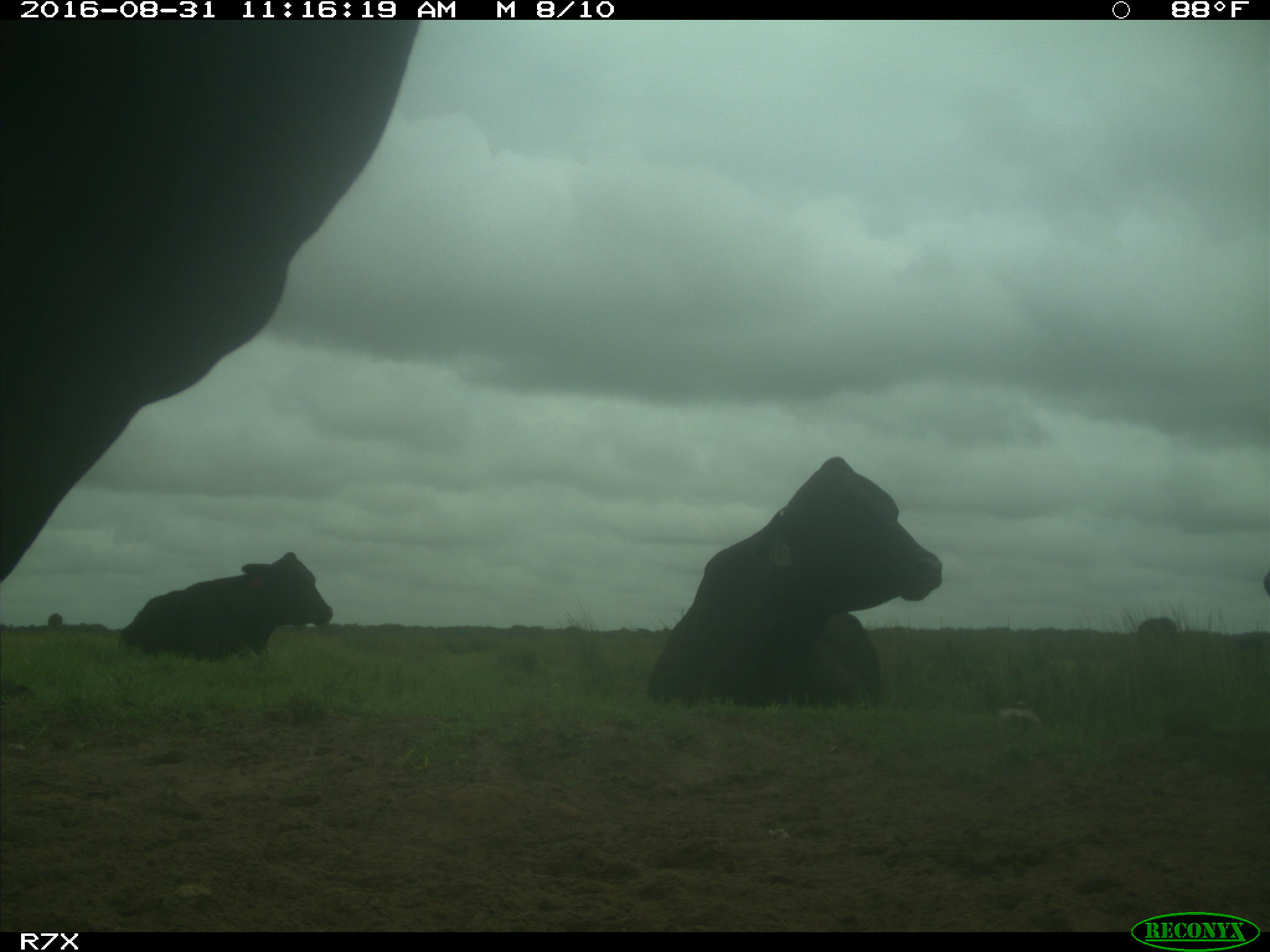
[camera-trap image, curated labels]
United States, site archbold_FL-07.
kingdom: Animalia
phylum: Chordata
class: Mammalia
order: Artiodactyla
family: Bovidae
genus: Bos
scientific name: Bos taurus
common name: domestic cow